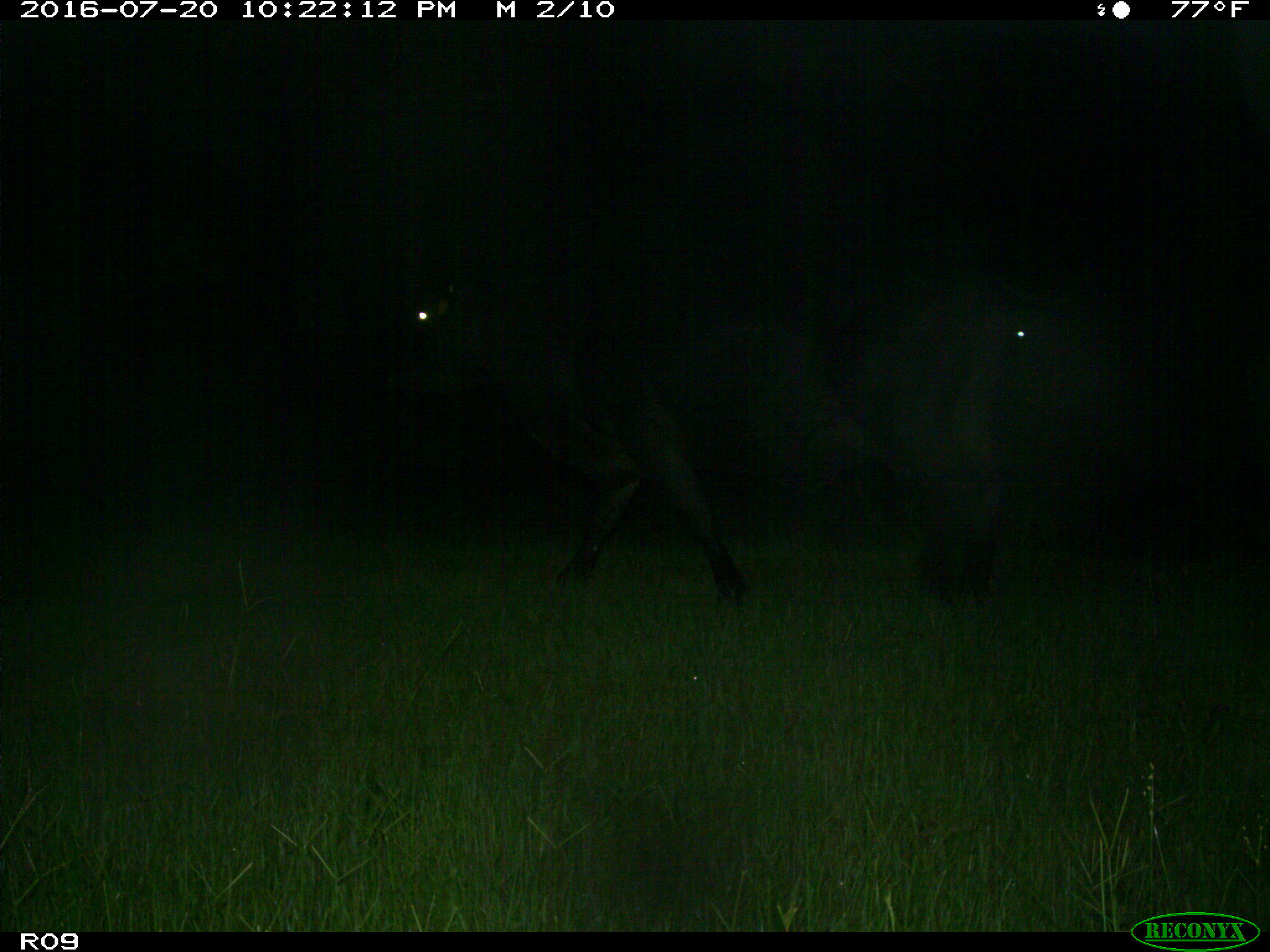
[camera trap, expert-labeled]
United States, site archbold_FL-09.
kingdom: Animalia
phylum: Chordata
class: Mammalia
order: Artiodactyla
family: Bovidae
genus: Bos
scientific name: Bos taurus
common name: domestic cow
Bos taurus (domestic cow).